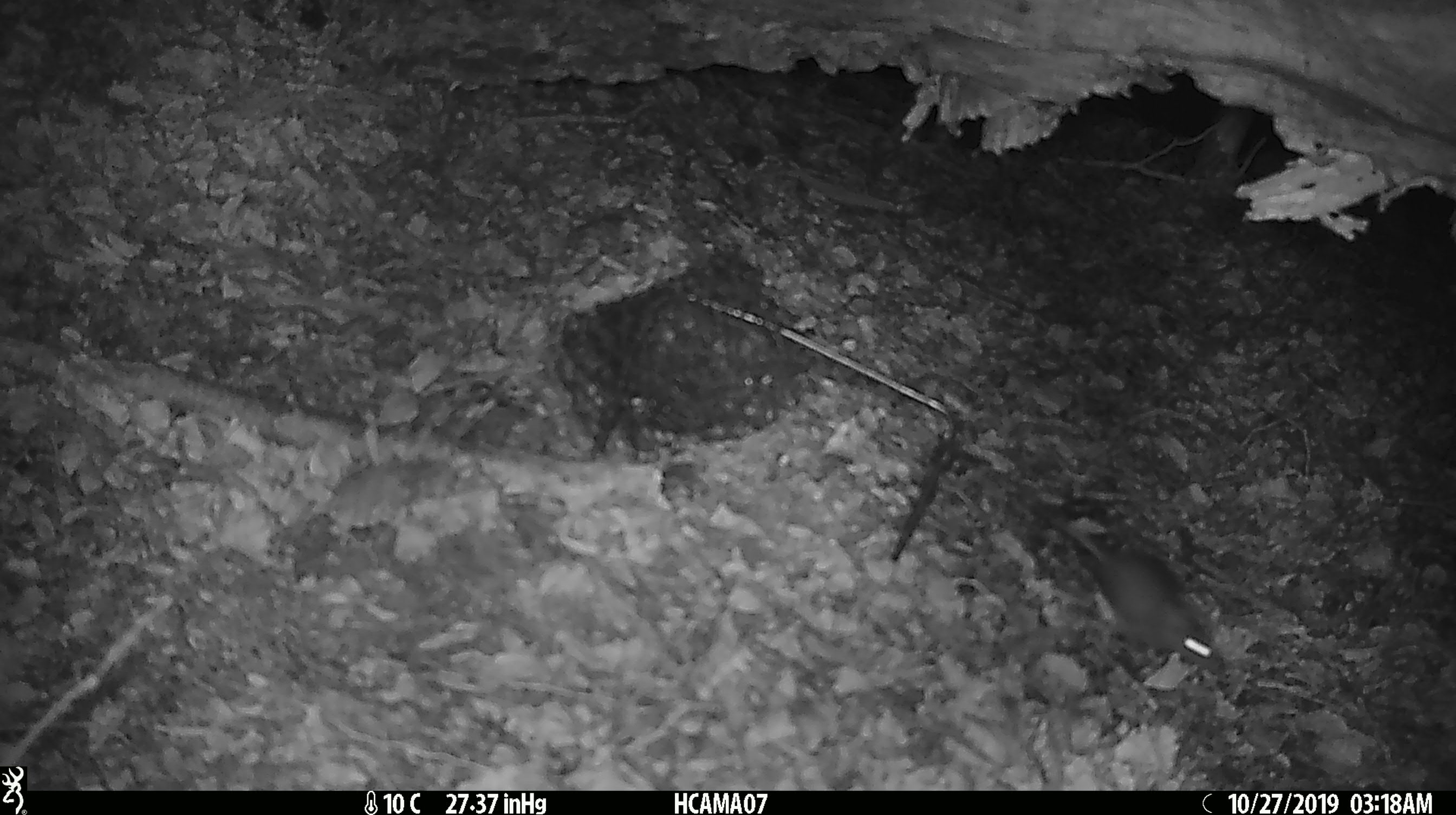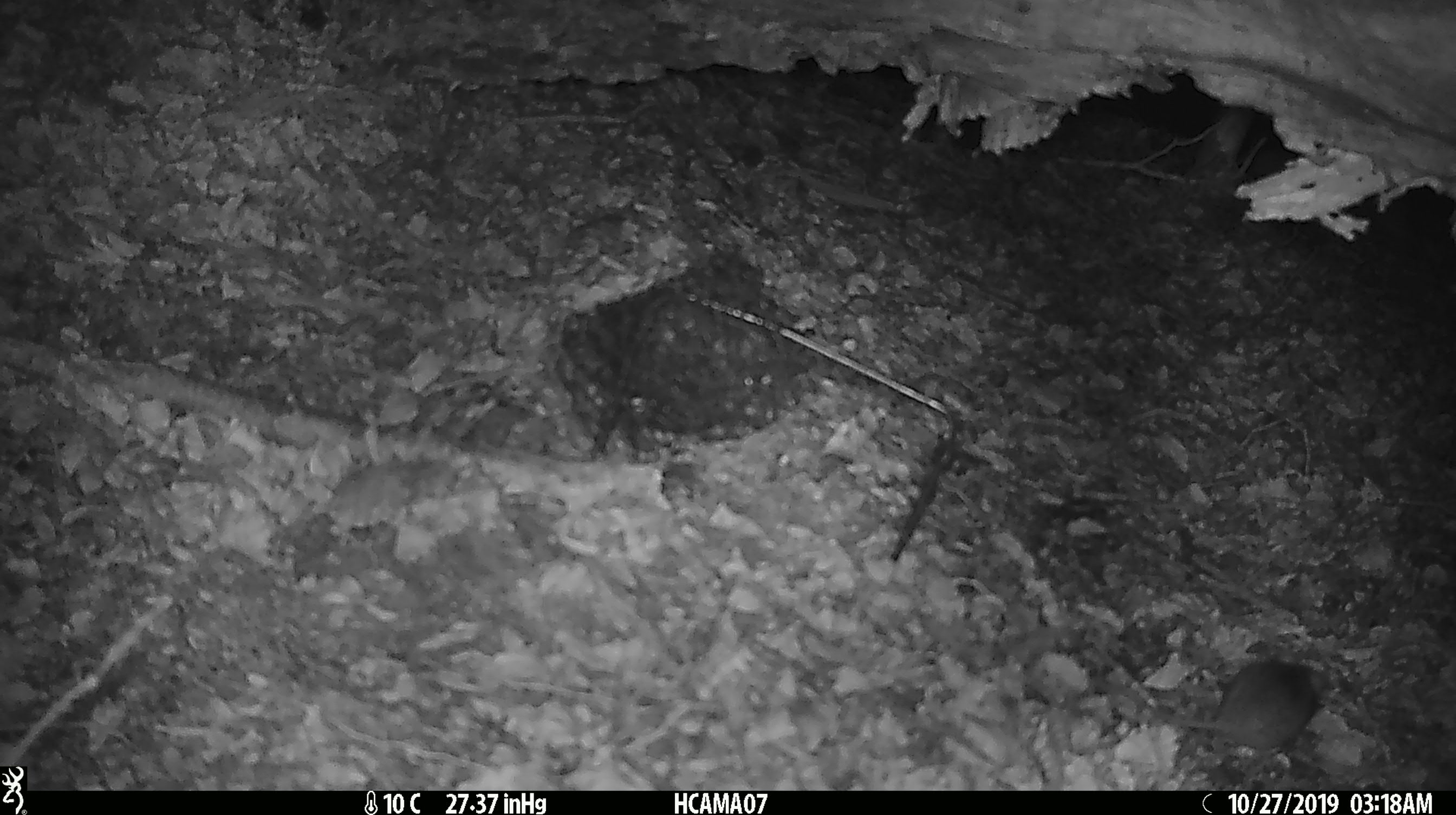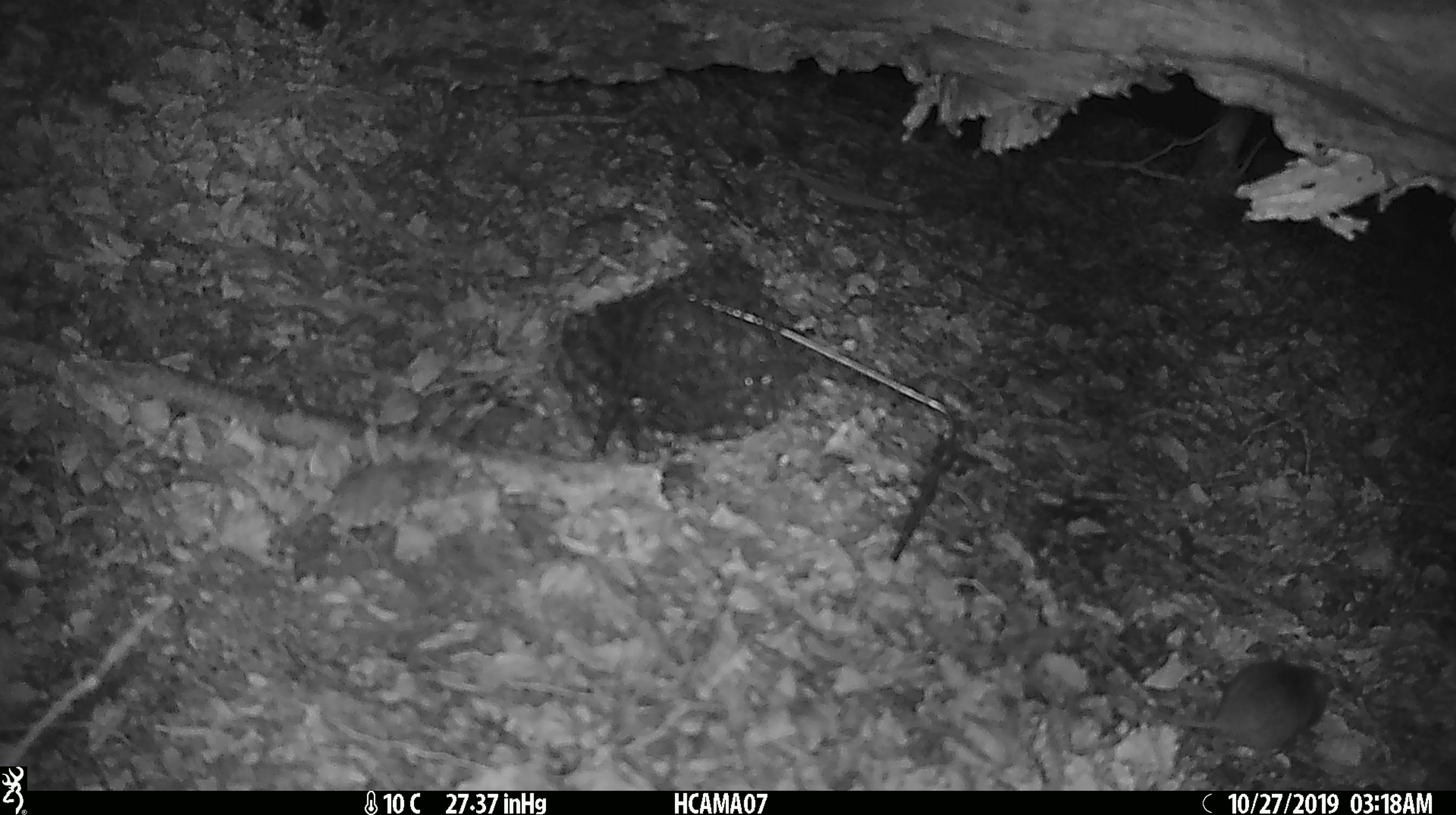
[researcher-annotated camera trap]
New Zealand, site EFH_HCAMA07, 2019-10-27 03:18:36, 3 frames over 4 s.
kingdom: Animalia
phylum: Chordata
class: Mammalia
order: Rodentia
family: Muridae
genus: Mus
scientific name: Mus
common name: mouse